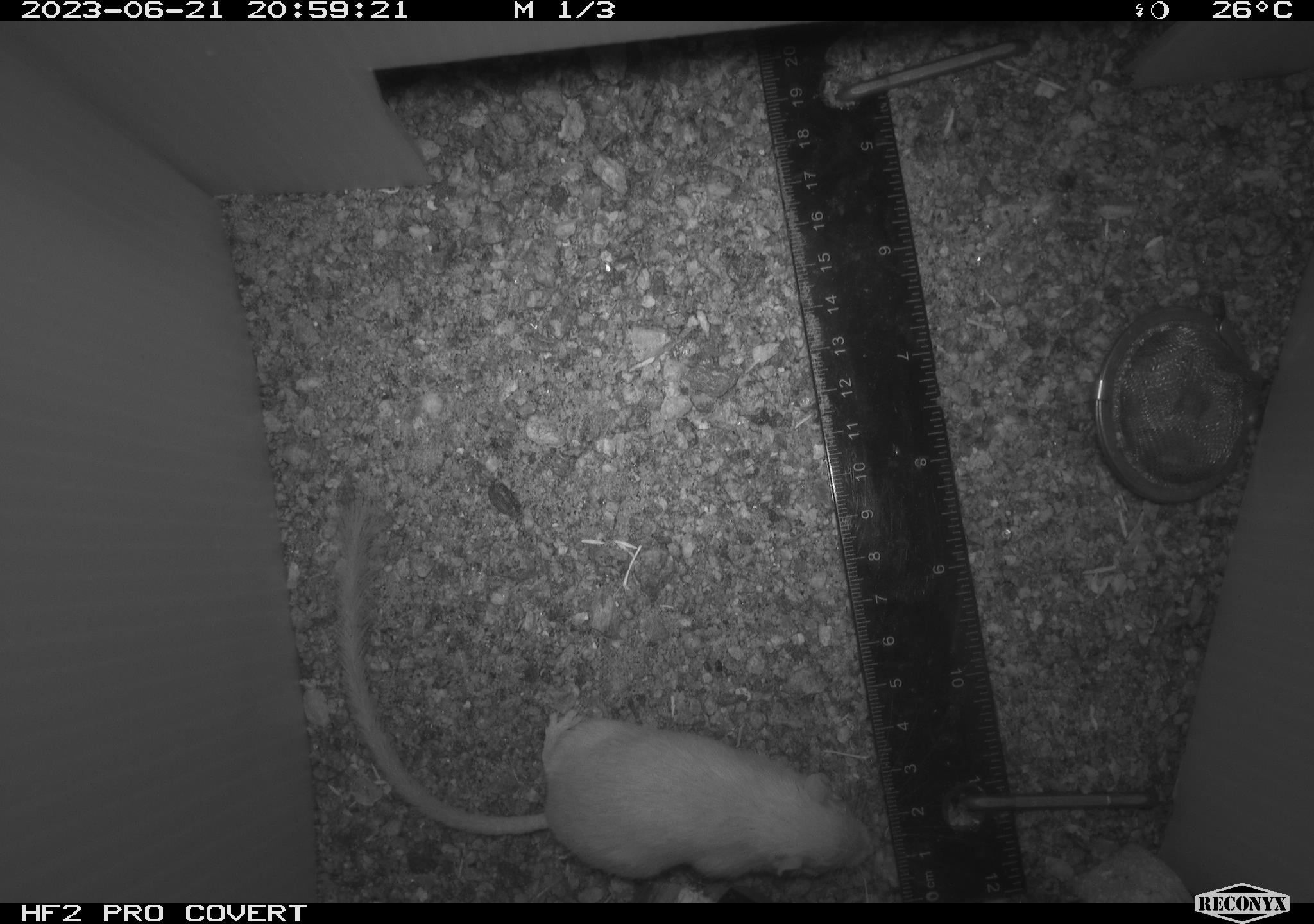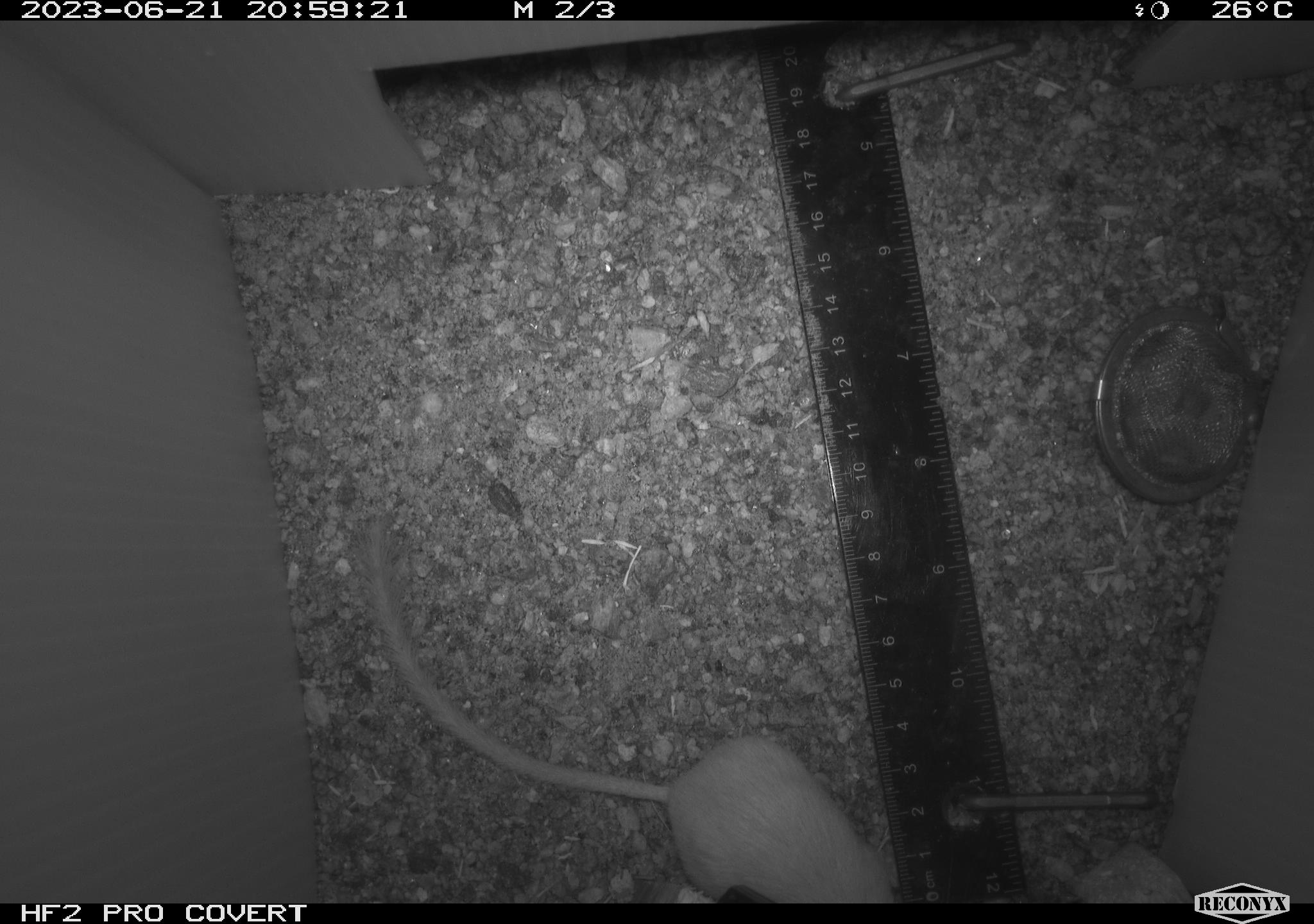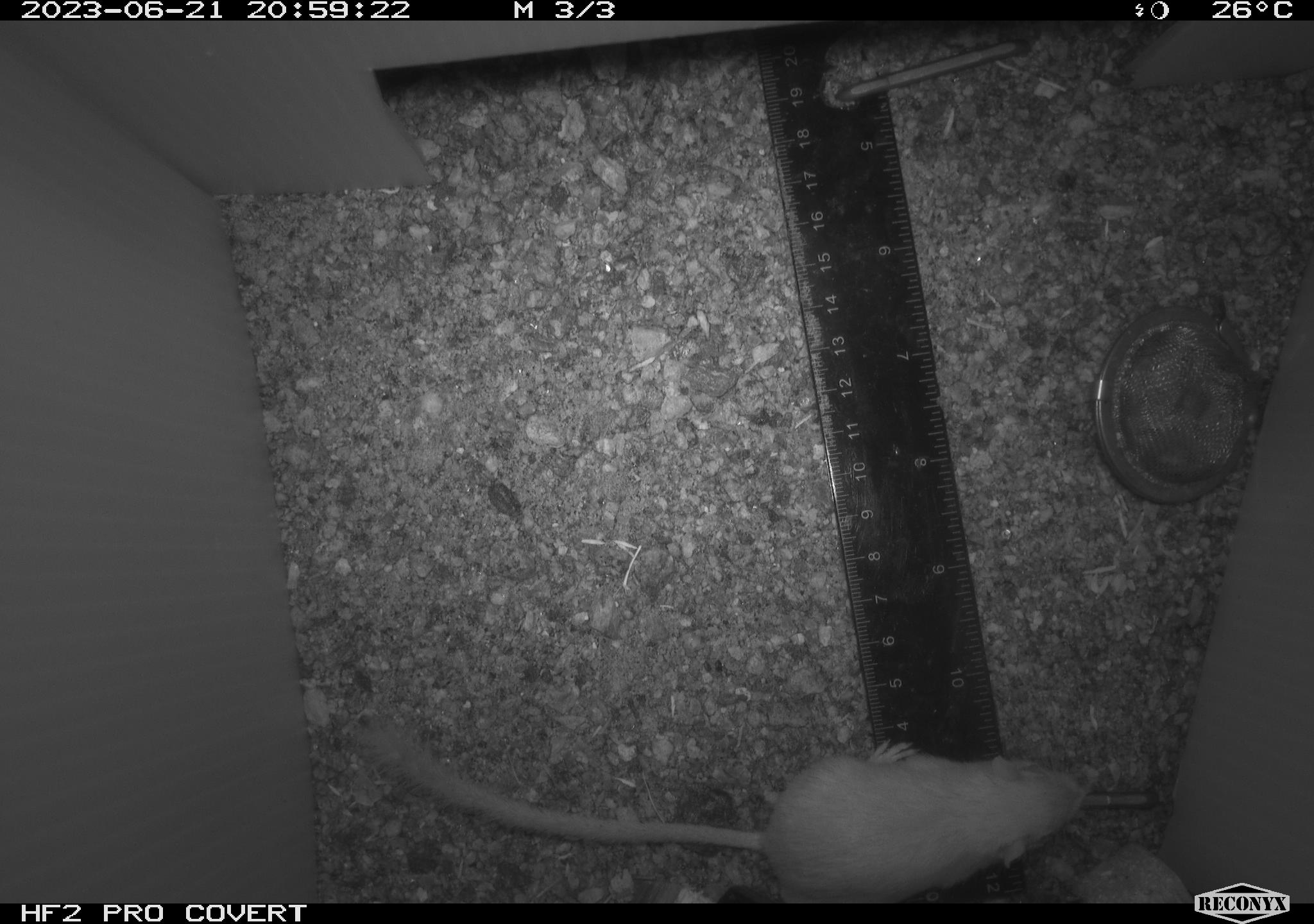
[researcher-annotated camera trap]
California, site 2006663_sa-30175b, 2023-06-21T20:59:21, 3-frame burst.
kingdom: Animalia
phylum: Chordata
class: Mammalia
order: Rodentia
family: Heteromyidae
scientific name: Heteromyidae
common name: kangaroo rats and pocket mice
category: heteromyidae family